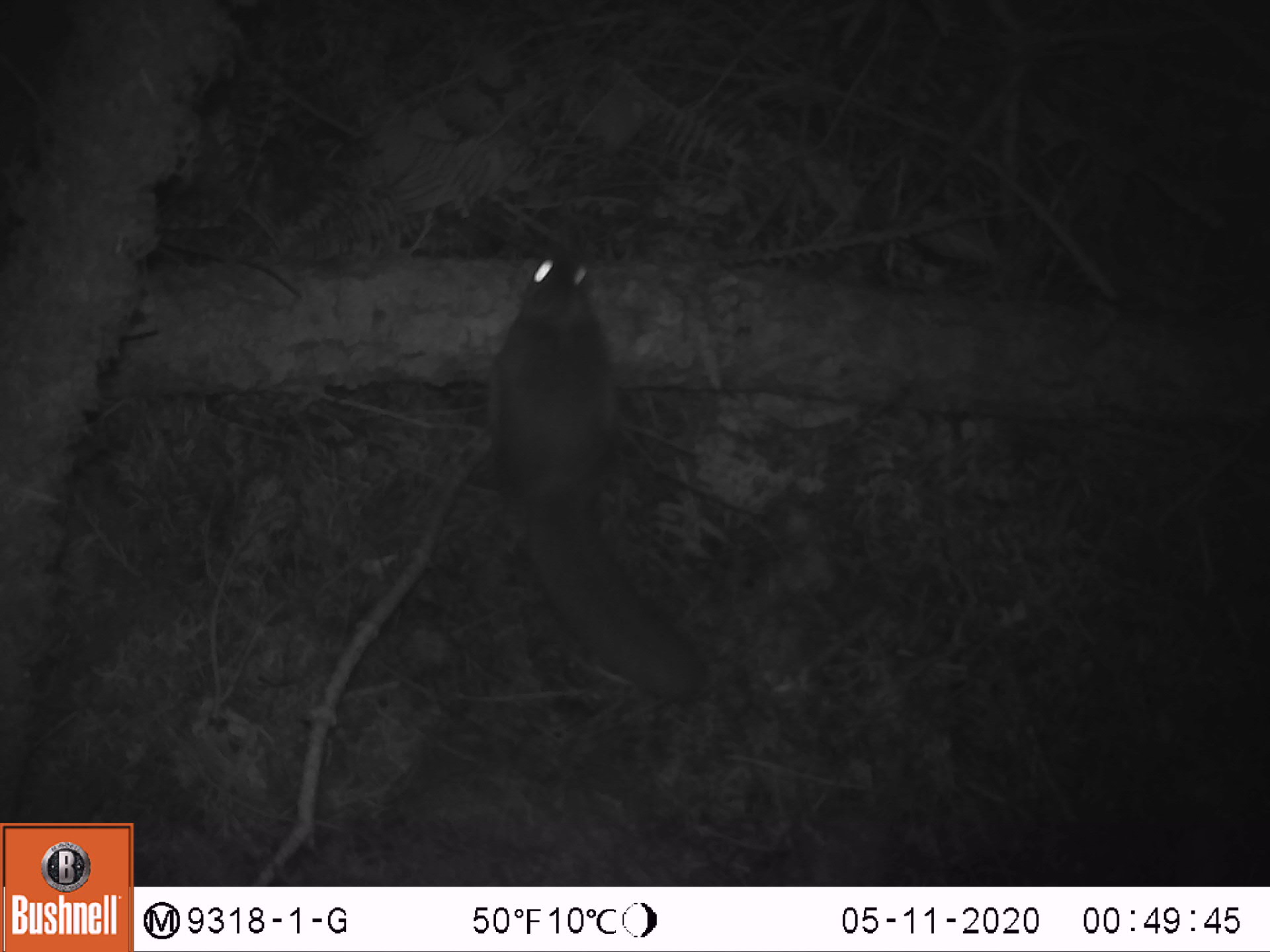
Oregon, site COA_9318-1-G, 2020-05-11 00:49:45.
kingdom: Animalia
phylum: Chordata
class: Mammalia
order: Rodentia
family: Sciuridae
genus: Glaucomys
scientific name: Glaucomys oregonensis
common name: humboldt's flying squirrel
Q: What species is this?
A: Humboldt's flying squirrel (Glaucomys oregonensis).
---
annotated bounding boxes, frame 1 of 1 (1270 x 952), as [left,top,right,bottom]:
humboldt's flying squirrel: [466,234,726,719]